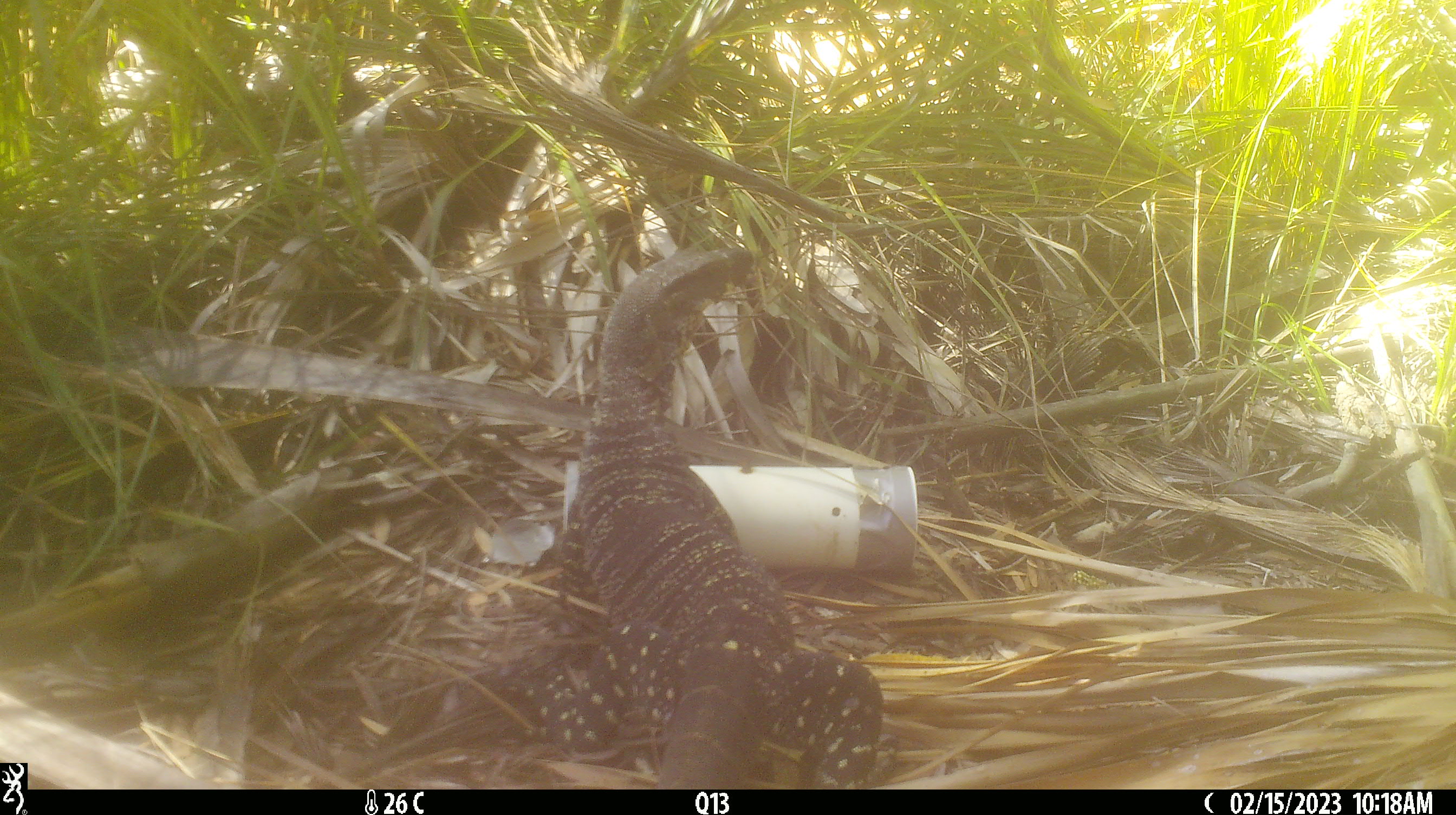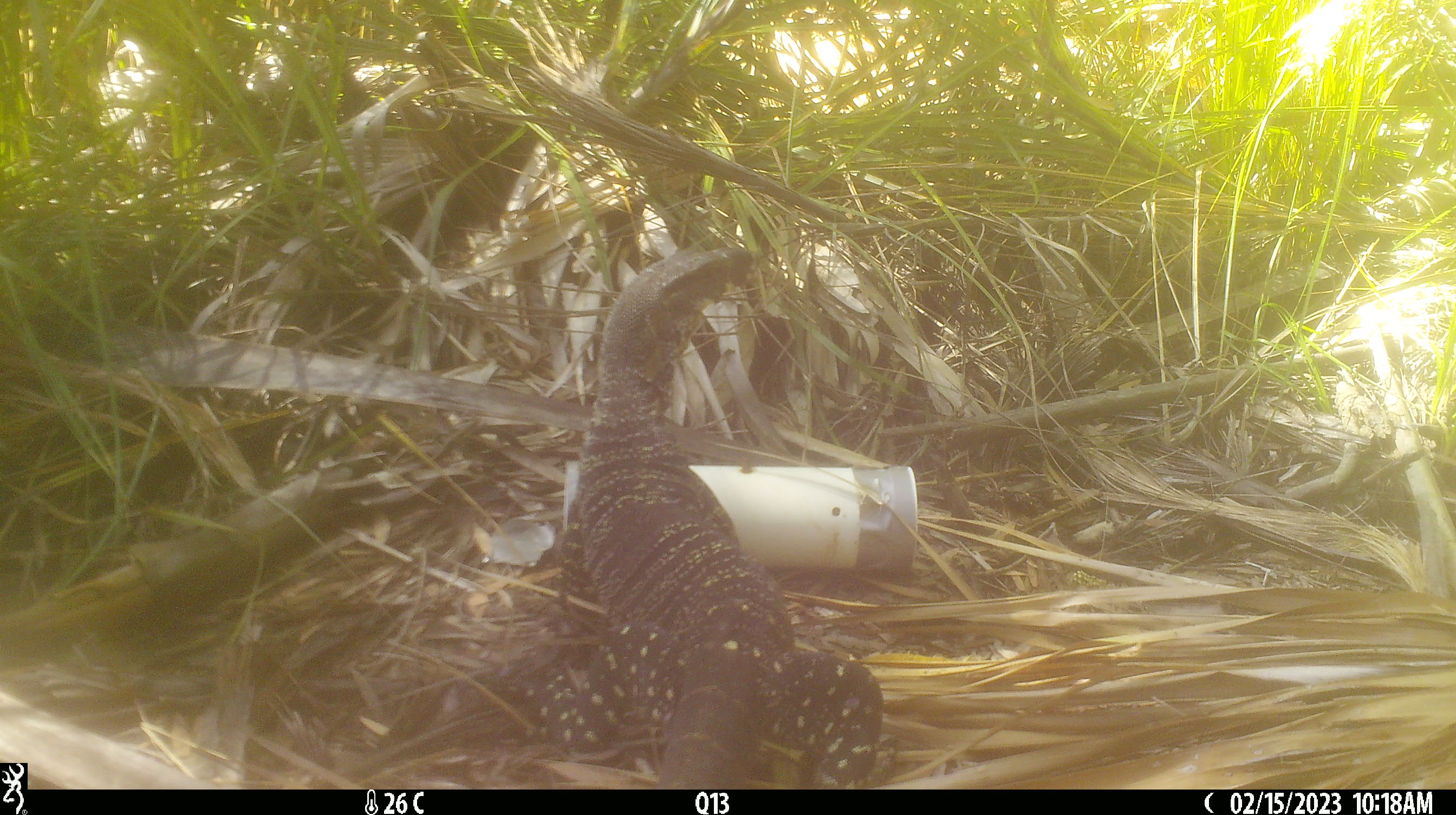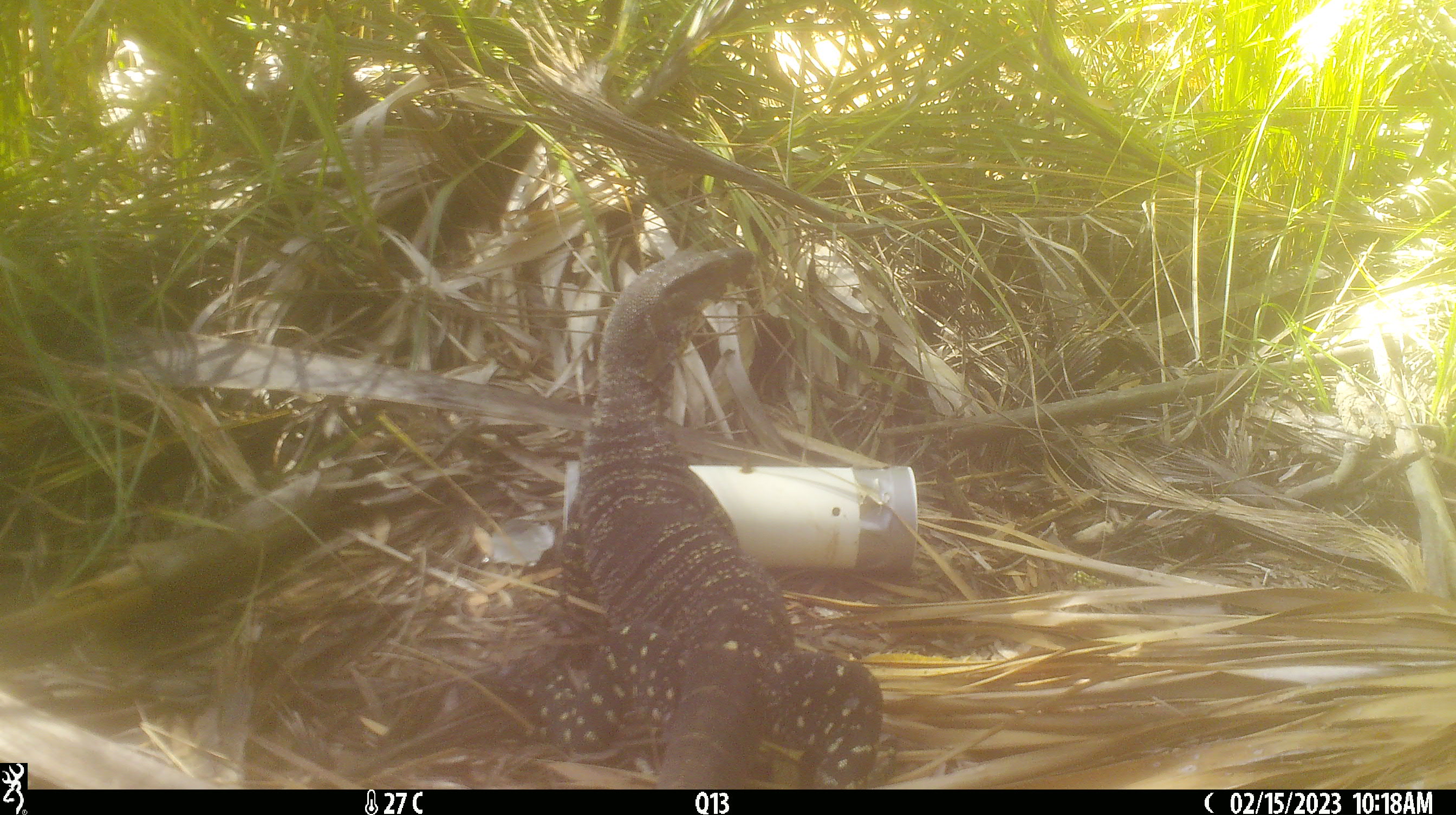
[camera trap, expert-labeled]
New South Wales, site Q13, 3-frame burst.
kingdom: Animalia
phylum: Chordata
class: Reptilia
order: Squamata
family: Varanidae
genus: Varanus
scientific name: Varanus varius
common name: lace monitor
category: goanna